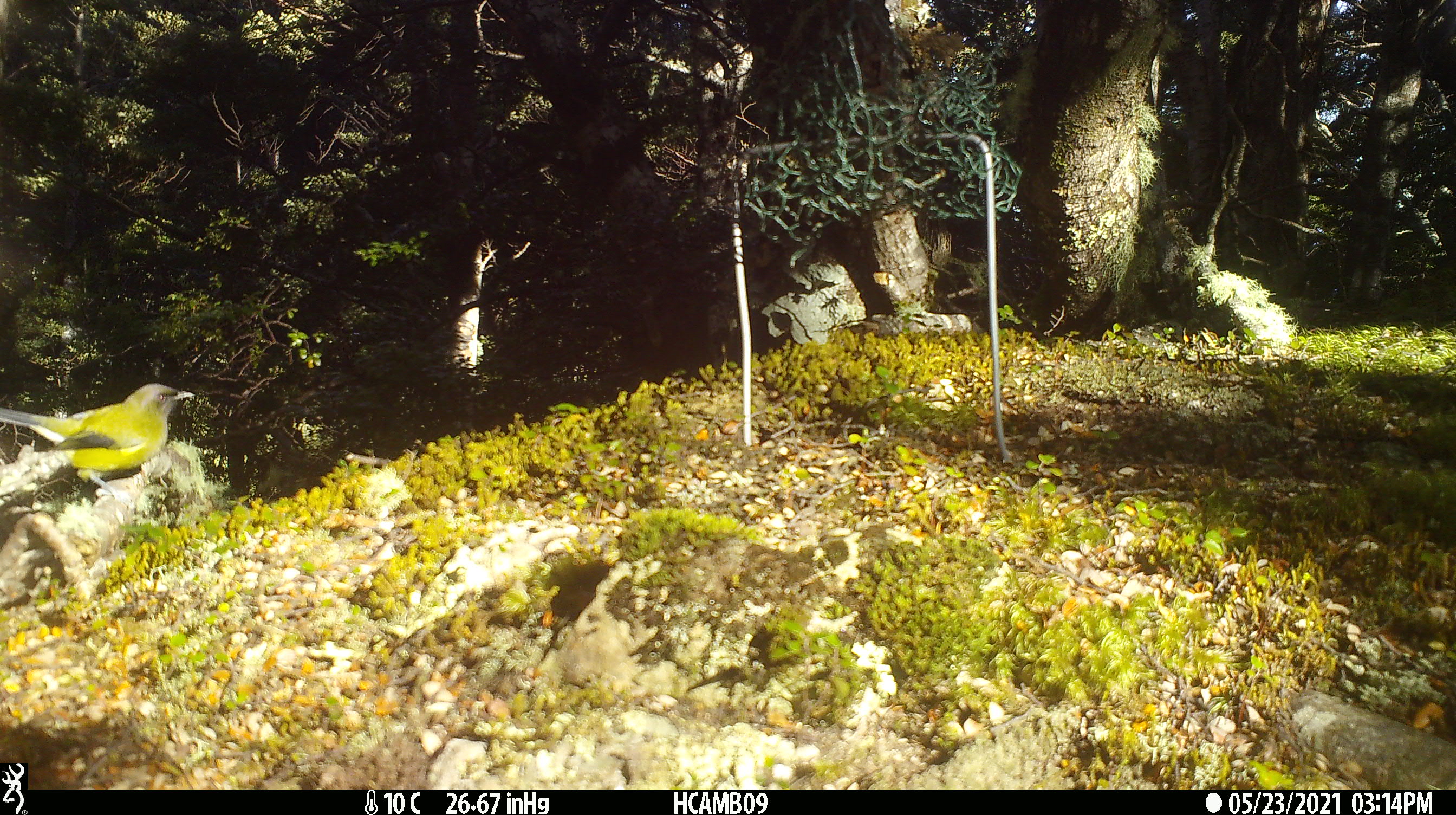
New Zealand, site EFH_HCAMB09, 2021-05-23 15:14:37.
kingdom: Animalia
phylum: Chordata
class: Aves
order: Passeriformes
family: Meliphagidae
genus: Anthornis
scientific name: Anthornis melanura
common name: new zealand bellbird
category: bellbird